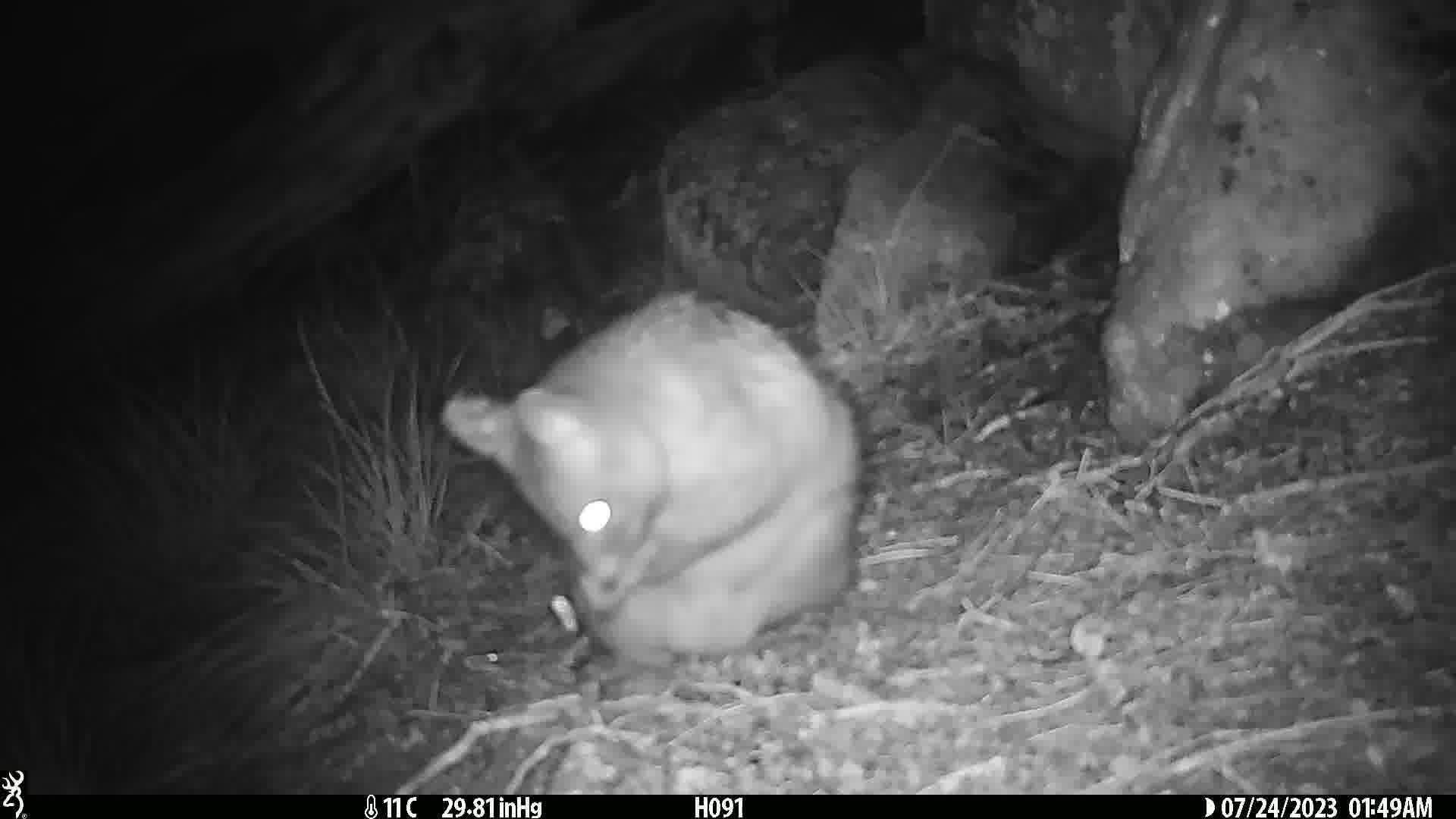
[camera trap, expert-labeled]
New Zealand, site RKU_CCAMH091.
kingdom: Animalia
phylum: Chordata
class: Mammalia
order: Diprotodontia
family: Phalangeridae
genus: Trichosurus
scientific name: Trichosurus vulpecula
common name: common brushtail possum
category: possum